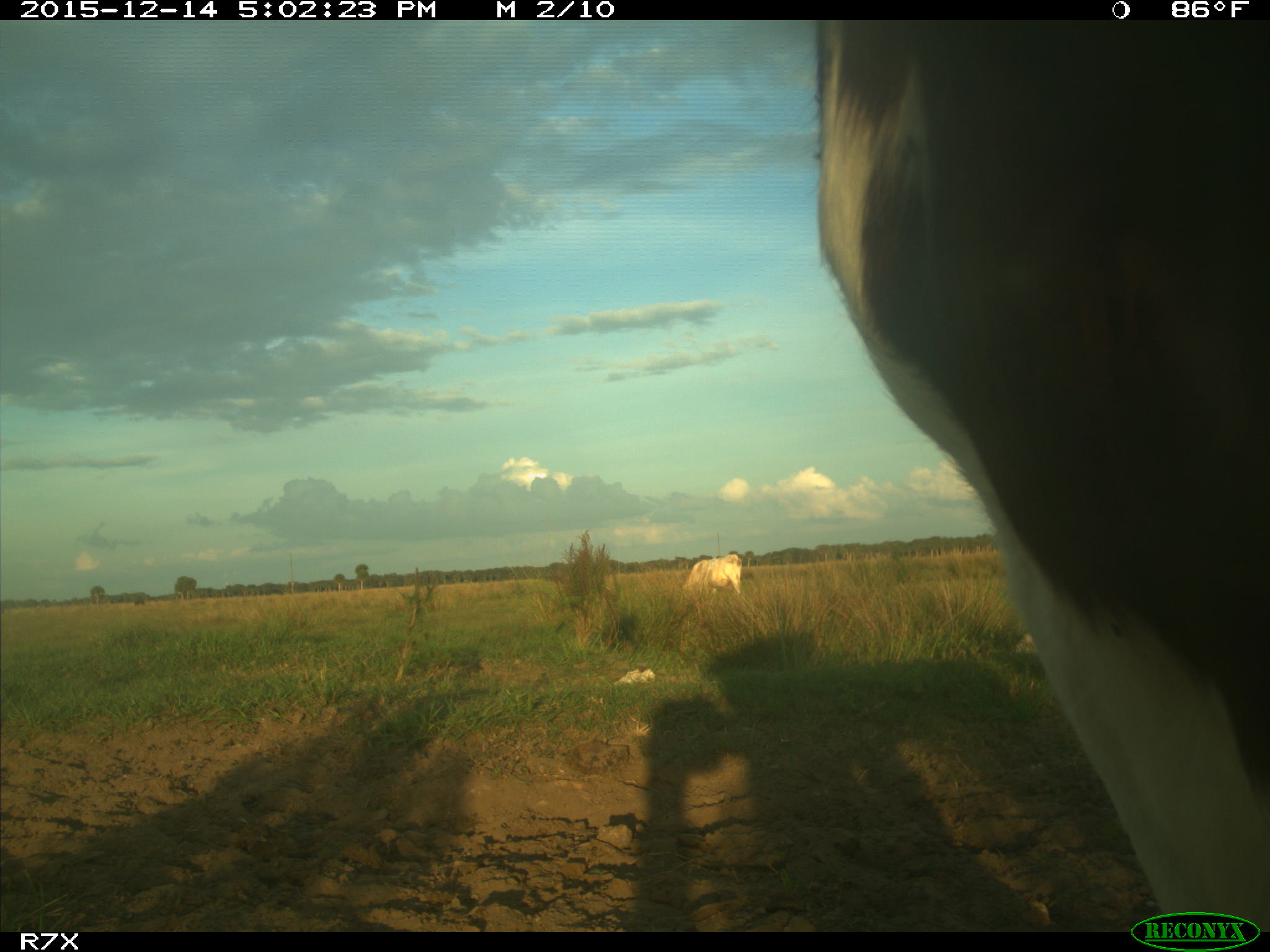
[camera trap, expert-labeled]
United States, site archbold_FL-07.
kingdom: Animalia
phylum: Chordata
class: Mammalia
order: Artiodactyla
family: Bovidae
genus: Bos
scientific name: Bos taurus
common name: domestic cow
Bos taurus (domestic cow).